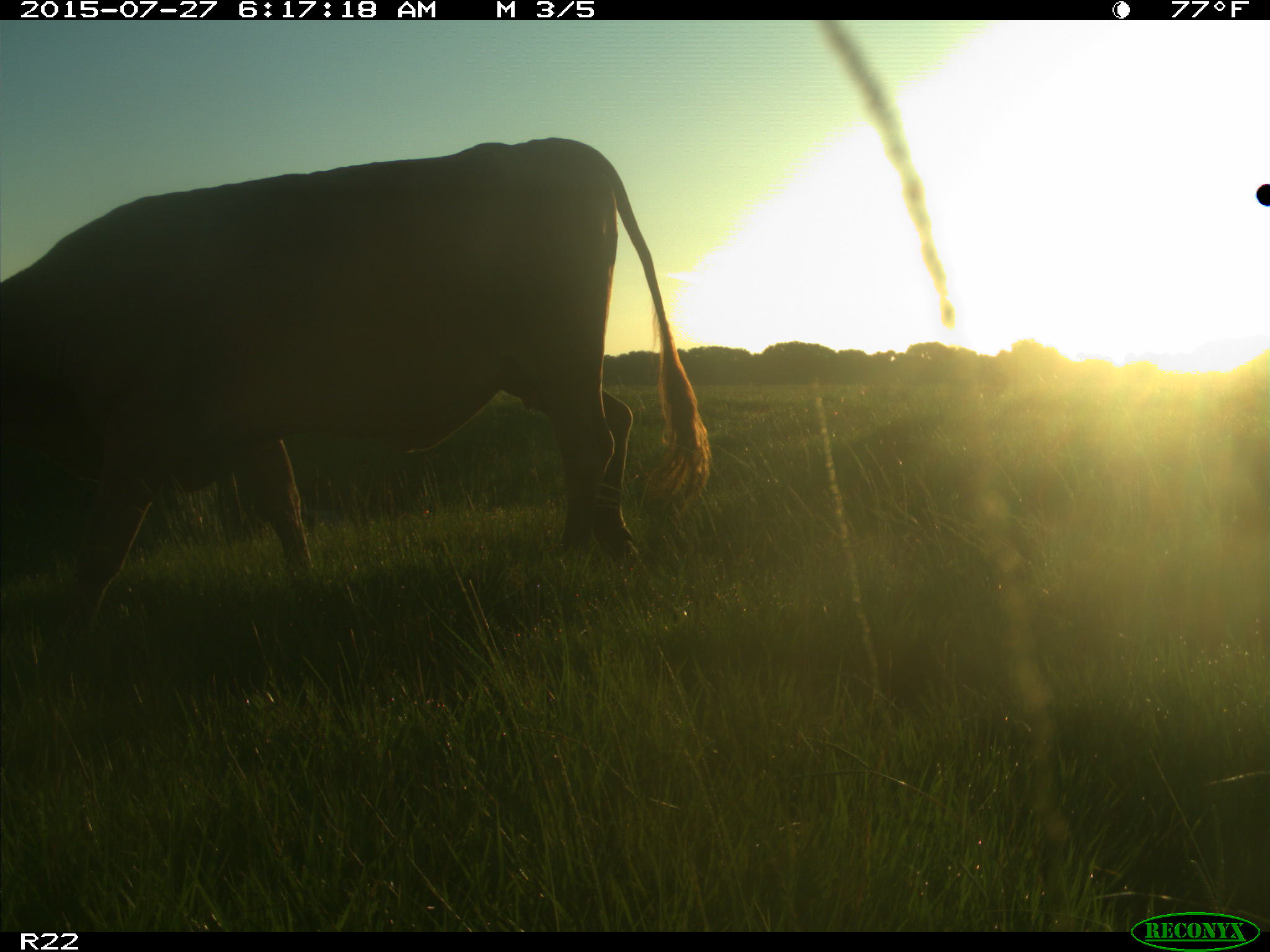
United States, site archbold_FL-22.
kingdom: Animalia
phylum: Chordata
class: Mammalia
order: Artiodactyla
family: Bovidae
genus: Bos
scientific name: Bos taurus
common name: domestic cow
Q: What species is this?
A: Bos taurus (domestic cow).